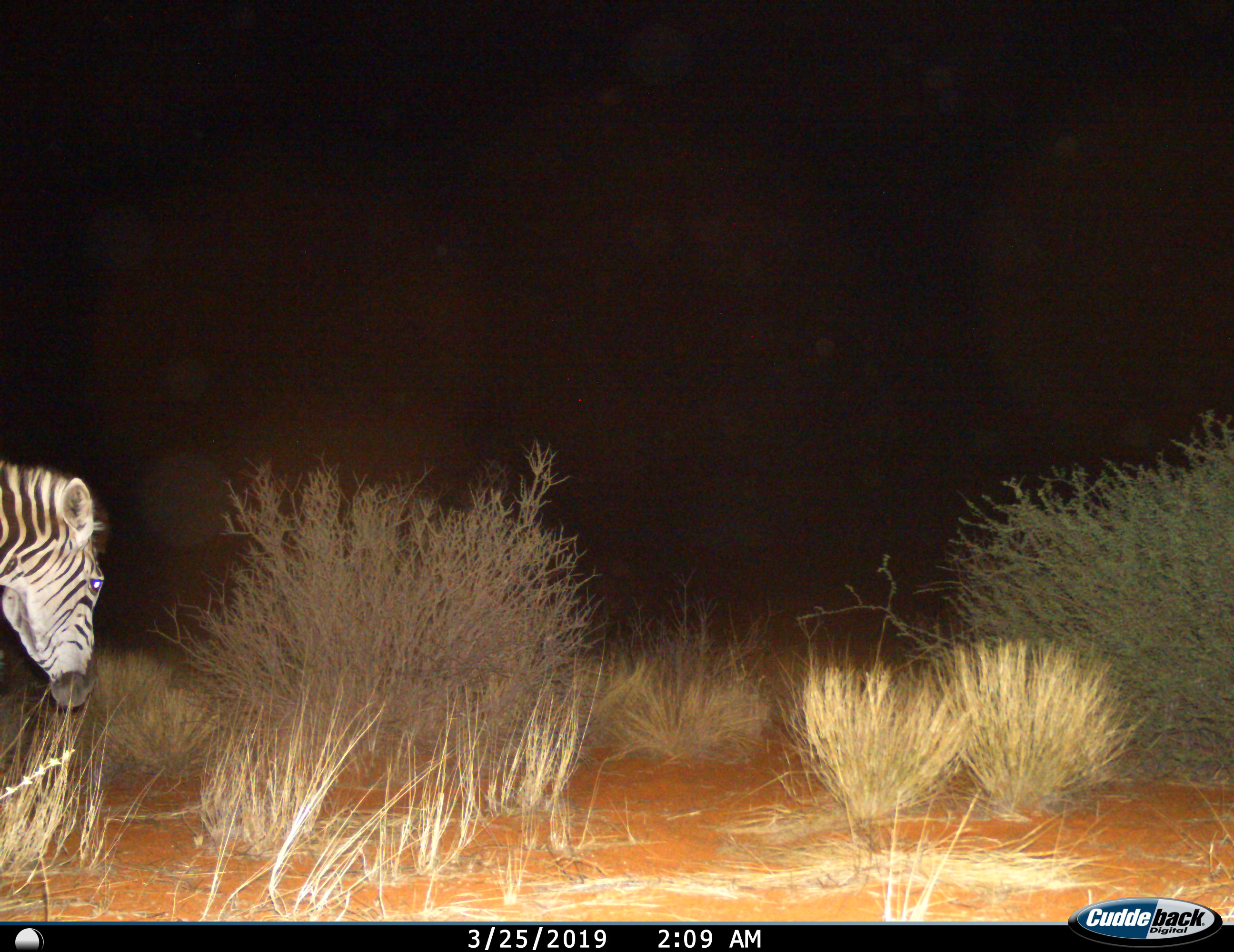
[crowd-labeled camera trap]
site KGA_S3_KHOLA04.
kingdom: Animalia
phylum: Chordata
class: Mammalia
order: Perissodactyla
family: Equidae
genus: Equus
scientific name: Equus quagga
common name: plains zebra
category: zebraplains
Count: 1.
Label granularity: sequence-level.